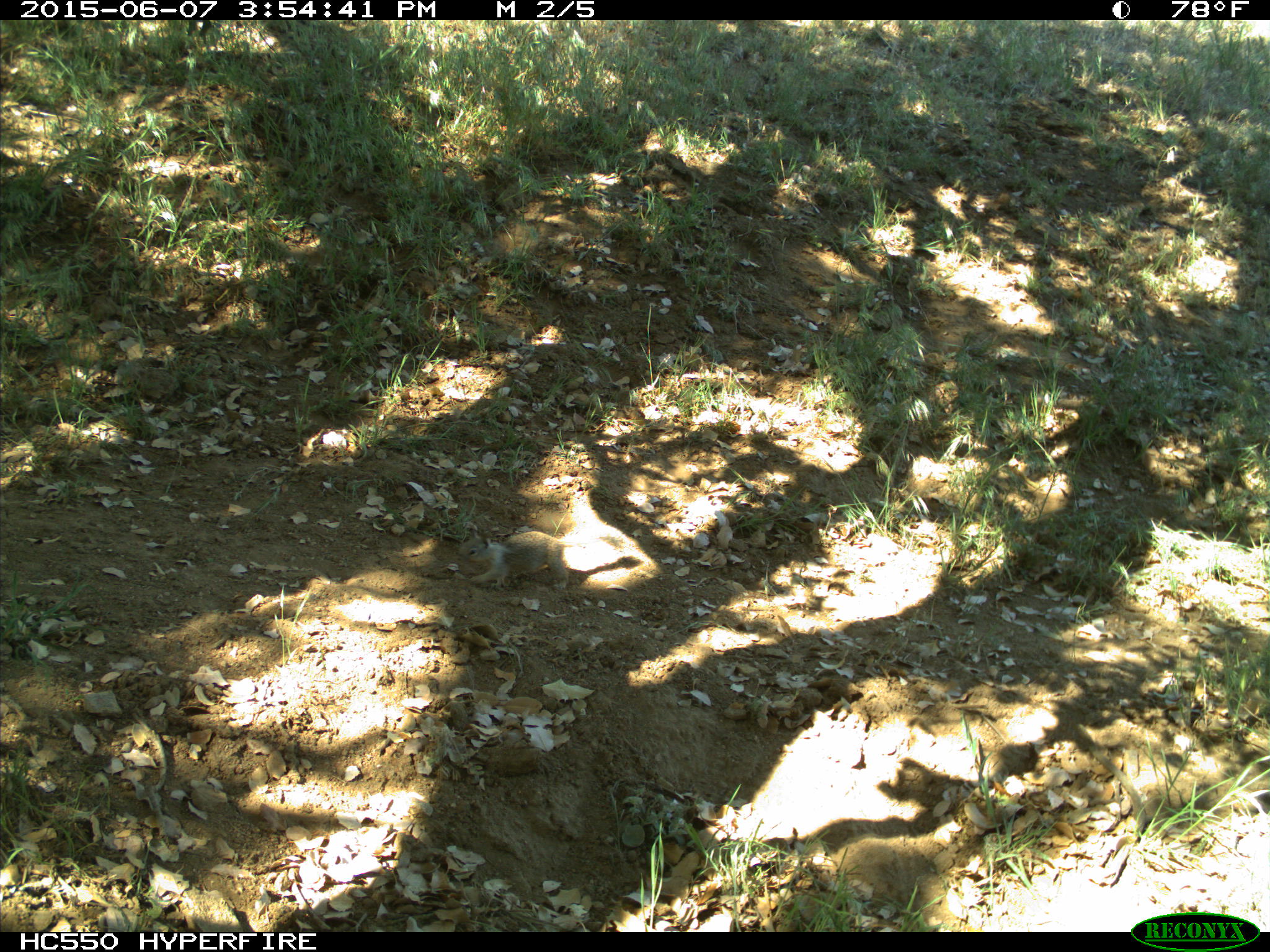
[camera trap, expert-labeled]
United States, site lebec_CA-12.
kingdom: Animalia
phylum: Chordata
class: Mammalia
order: Rodentia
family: Sciuridae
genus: Otospermophilus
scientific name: Otospermophilus beecheyi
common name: california ground squirrel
Otospermophilus beecheyi (california ground squirrel).